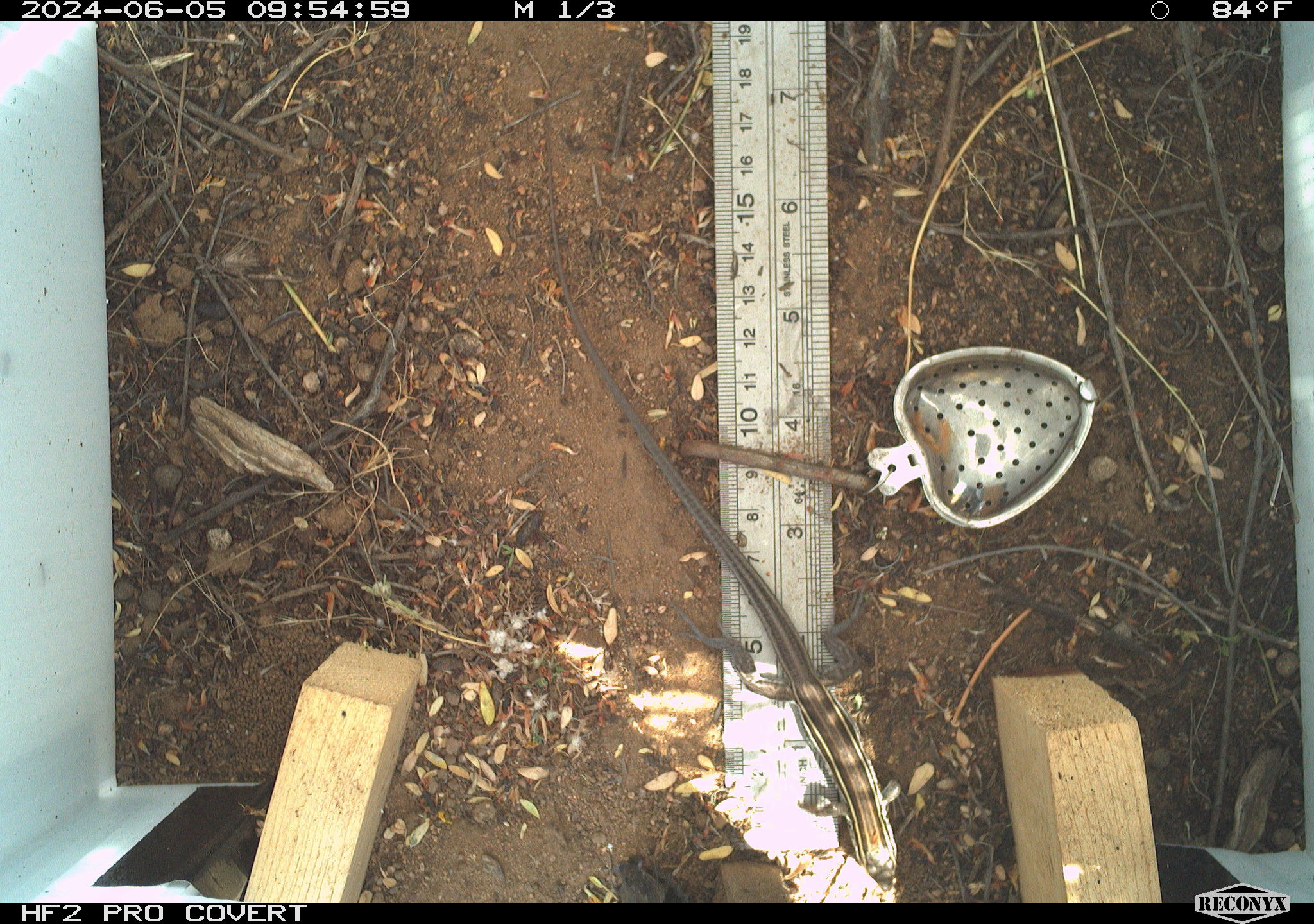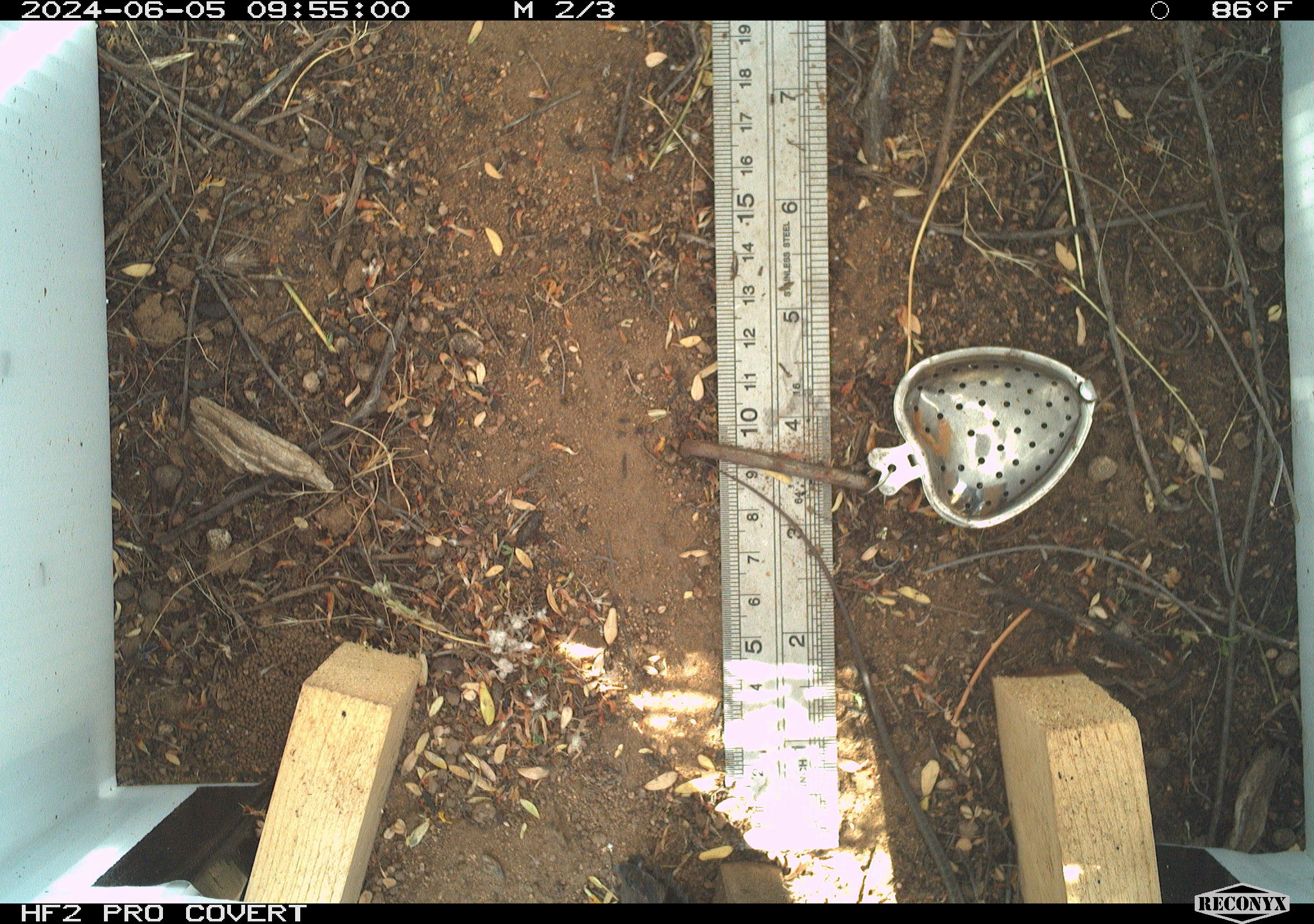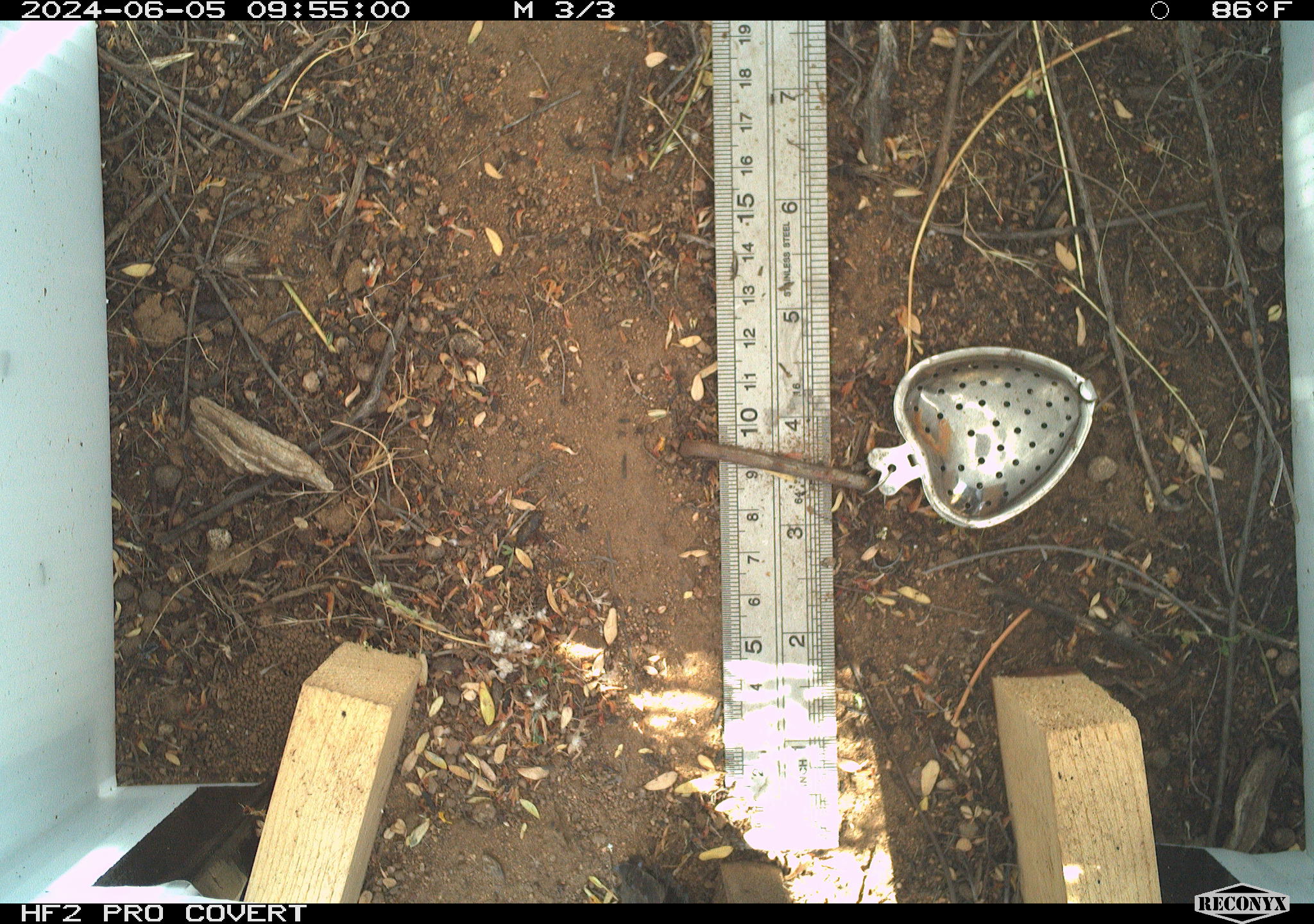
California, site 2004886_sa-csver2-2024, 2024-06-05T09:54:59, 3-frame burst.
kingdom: Animalia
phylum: Chordata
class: Reptilia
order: Squamata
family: Scincidae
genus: Plestiodon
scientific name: Plestiodon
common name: blue-tailed skinks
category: plestiodon species